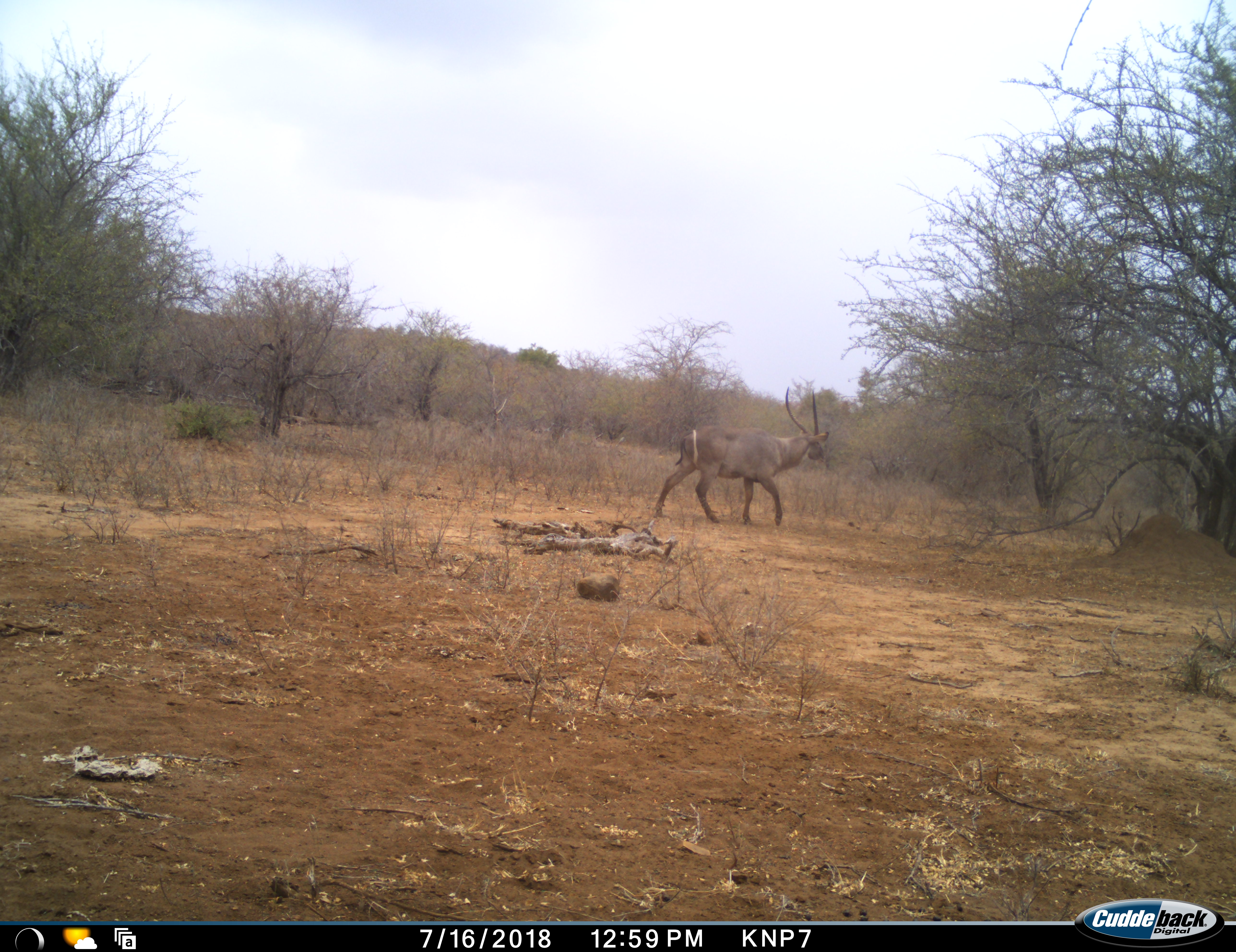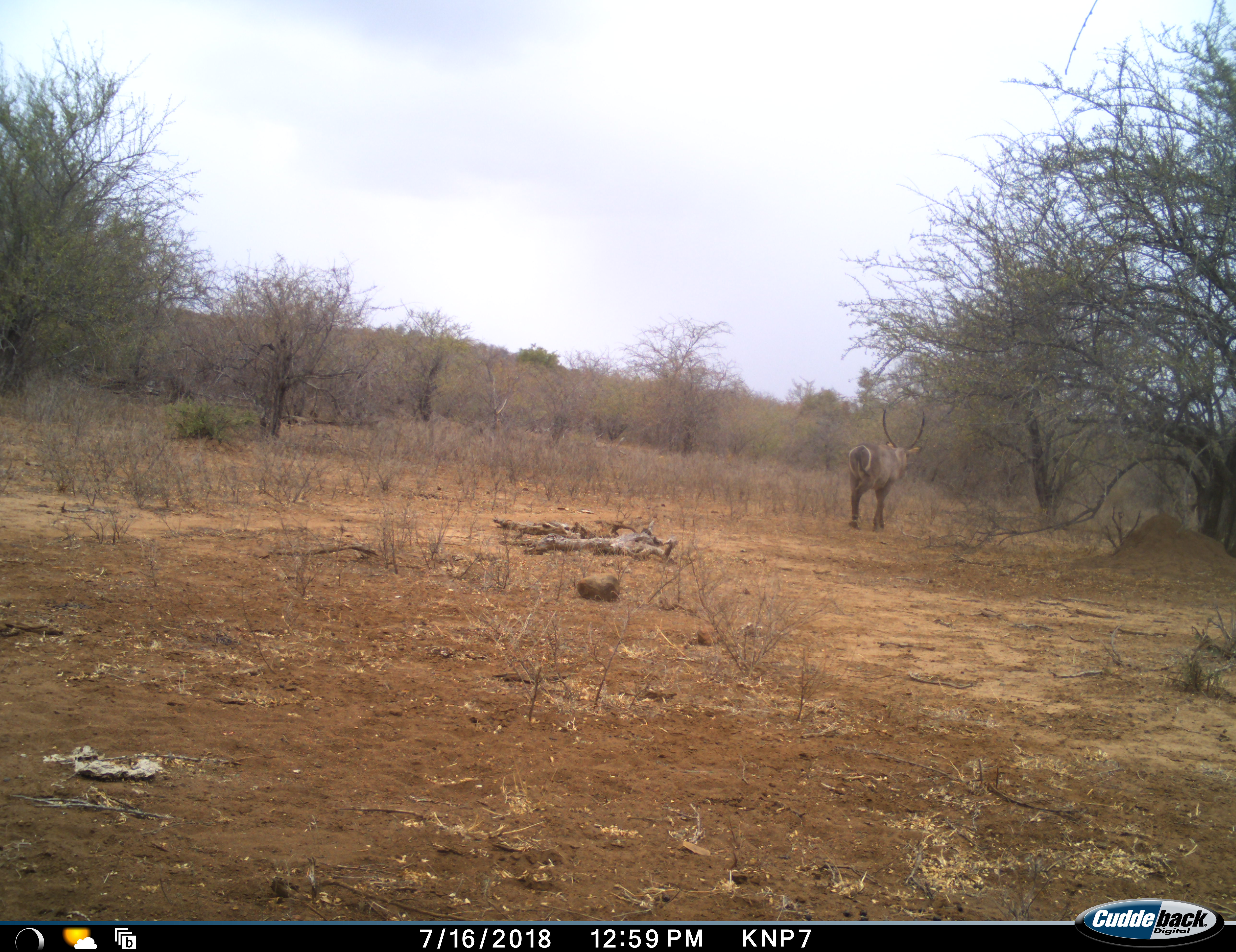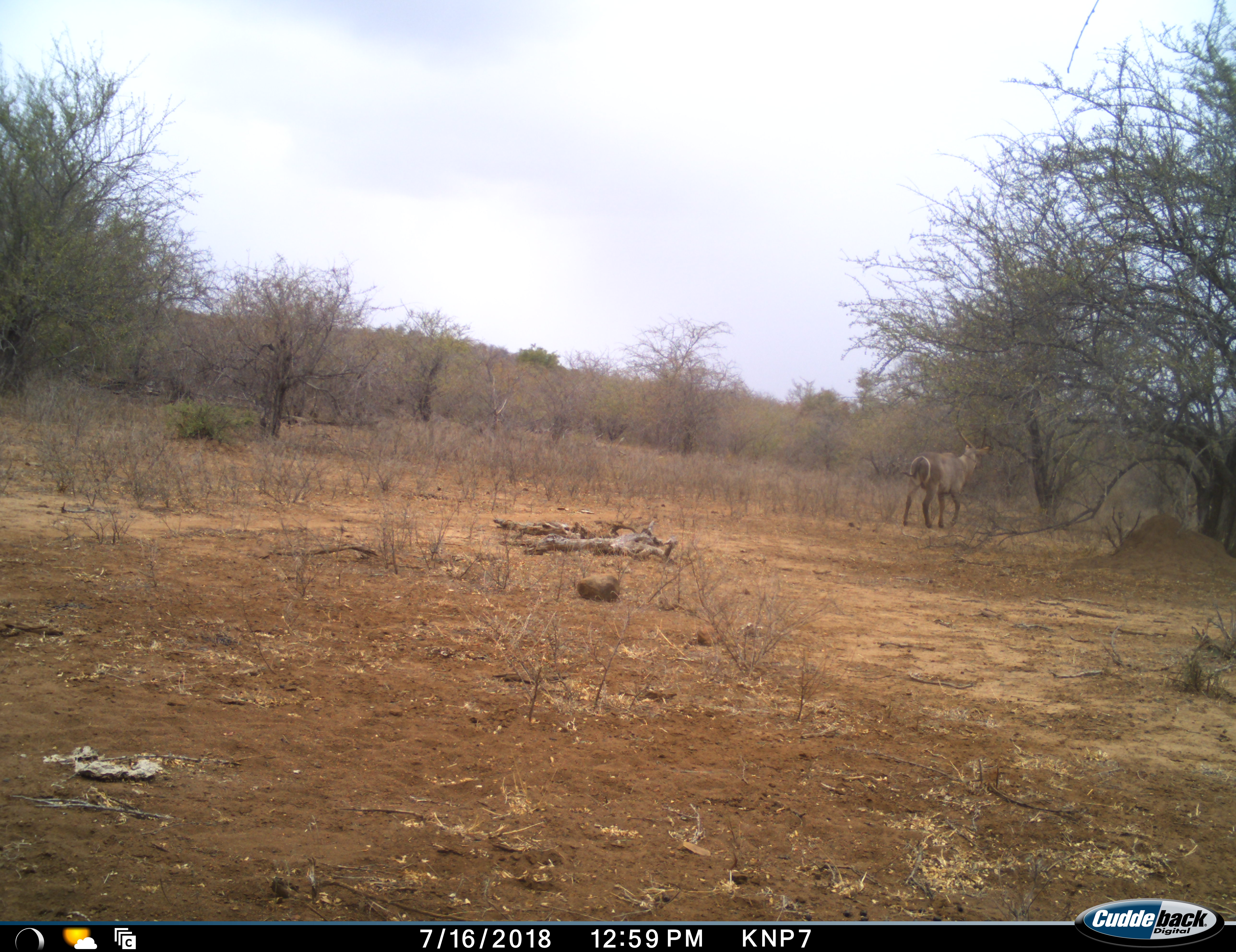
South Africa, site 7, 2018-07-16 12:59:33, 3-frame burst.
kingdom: Animalia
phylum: Chordata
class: Mammalia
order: Artiodactyla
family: Bovidae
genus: Kobus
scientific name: Kobus ellipsiprymnus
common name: waterbuck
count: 1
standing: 0%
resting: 0%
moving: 100%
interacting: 0%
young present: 0%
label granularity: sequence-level